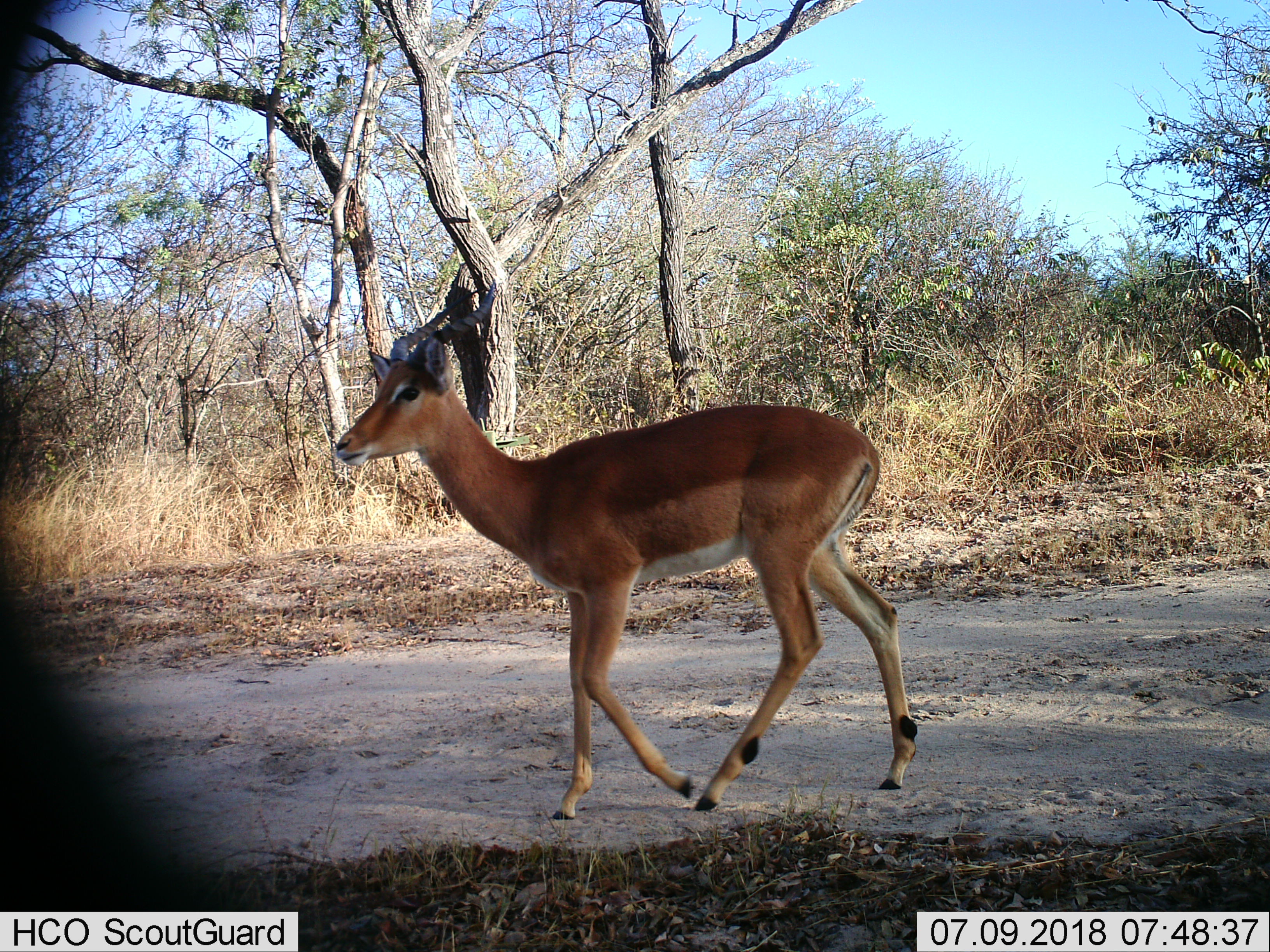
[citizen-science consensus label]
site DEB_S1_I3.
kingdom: Animalia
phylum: Chordata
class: Mammalia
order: Artiodactyla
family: Bovidae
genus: Aepyceros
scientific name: Aepyceros melampus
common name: impala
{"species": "impala (Aepyceros melampus)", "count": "1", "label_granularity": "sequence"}